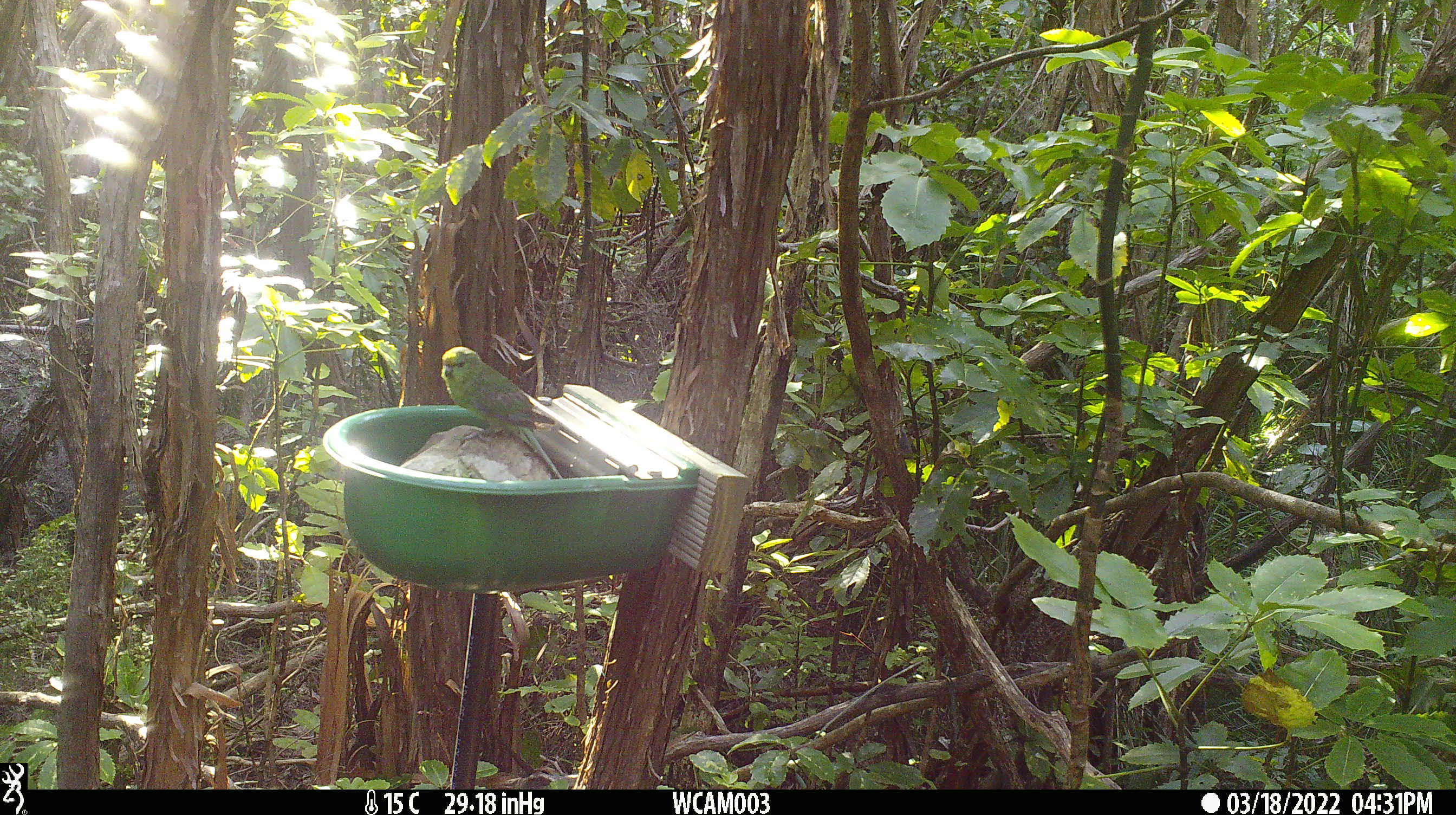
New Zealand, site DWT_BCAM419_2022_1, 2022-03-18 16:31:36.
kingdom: Animalia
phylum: Chordata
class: Aves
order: Psittaciformes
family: Psittaculidae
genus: Cyanoramphus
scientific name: Cyanoramphus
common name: parakeet